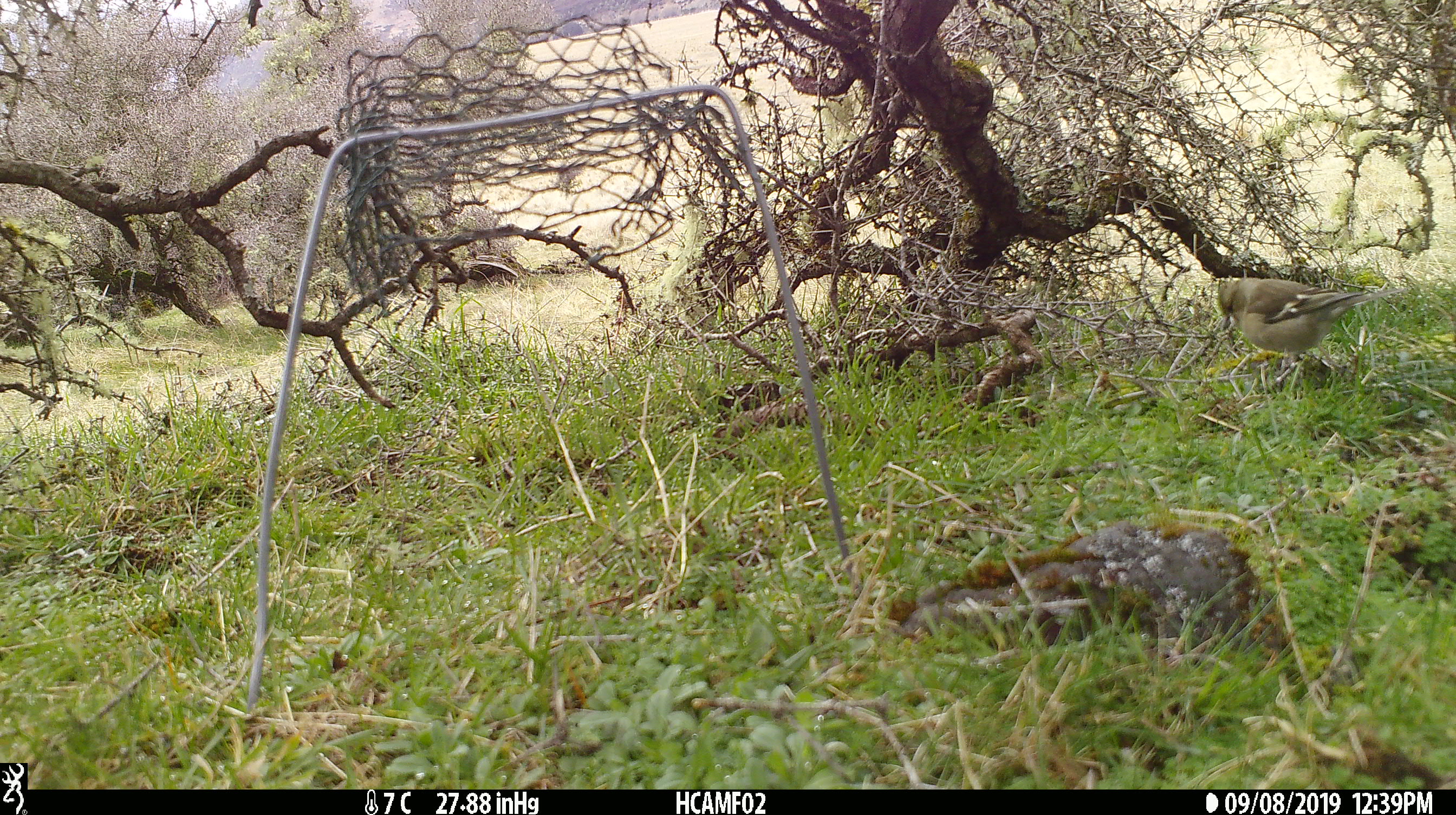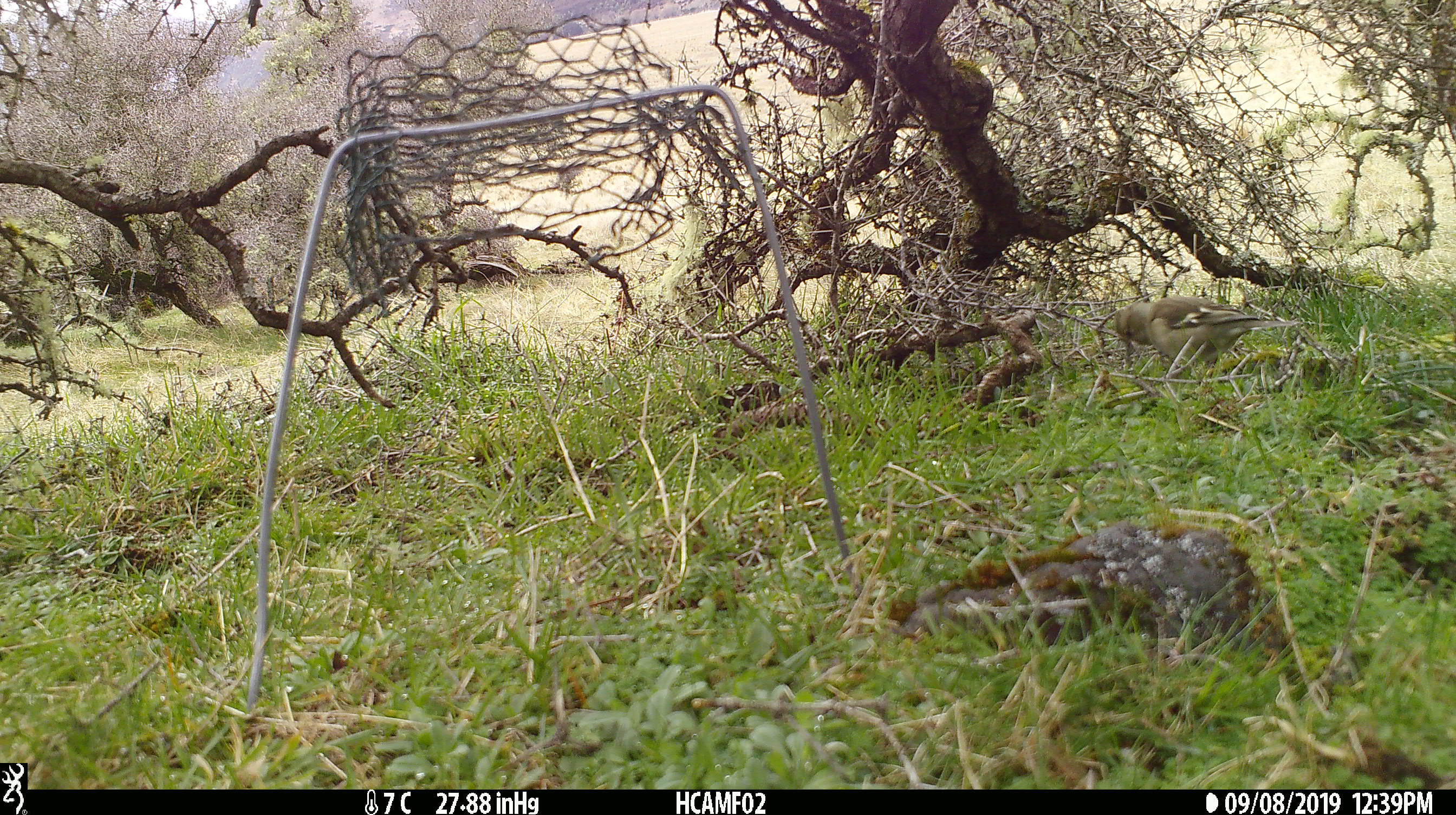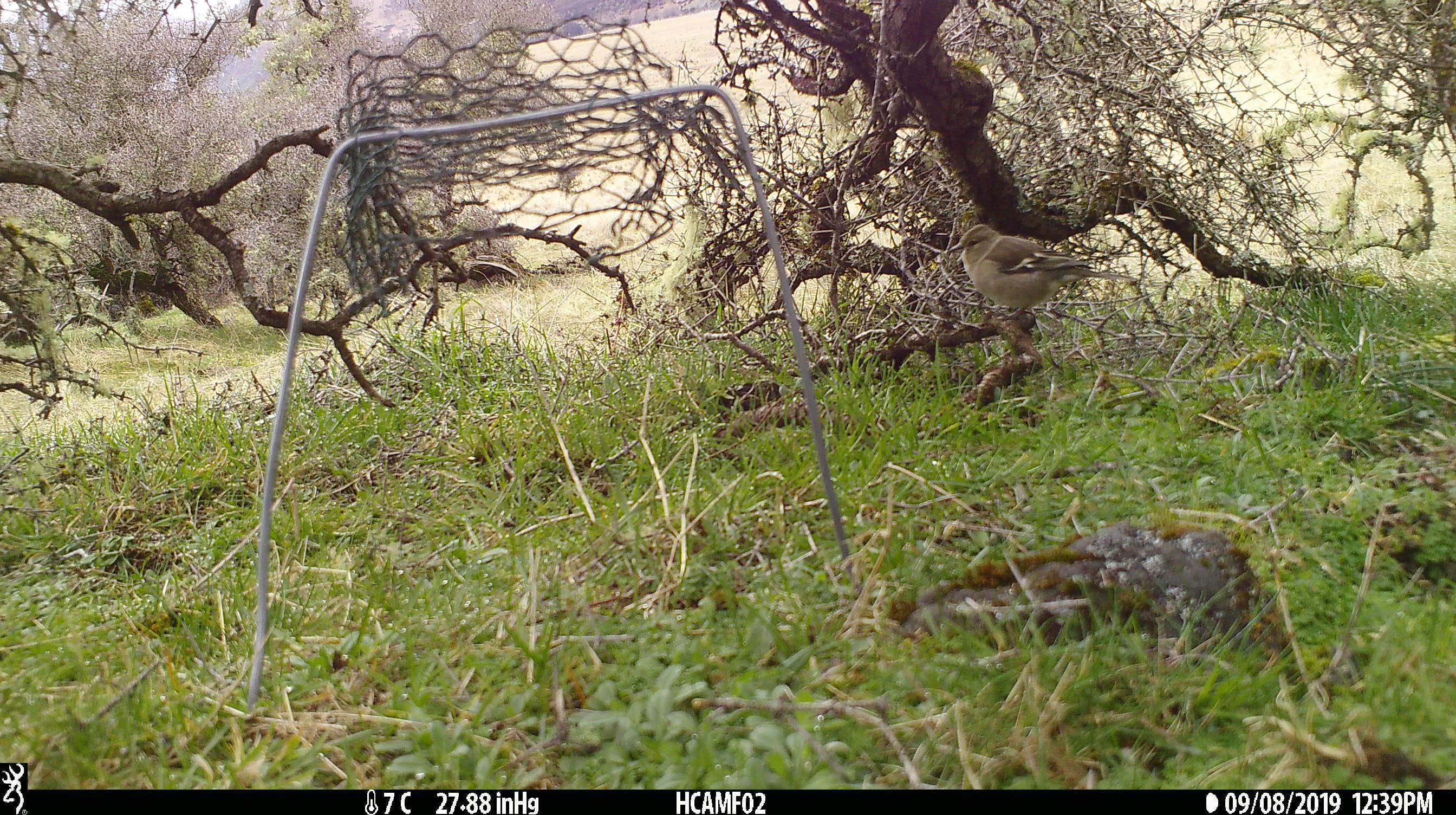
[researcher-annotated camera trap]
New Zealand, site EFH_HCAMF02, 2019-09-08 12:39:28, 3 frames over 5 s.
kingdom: Animalia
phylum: Chordata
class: Aves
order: Passeriformes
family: Fringillidae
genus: Fringilla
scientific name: Fringilla coelebs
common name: common chaffinch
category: chaffinch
Chaffinch (common chaffinch) (Fringilla coelebs).